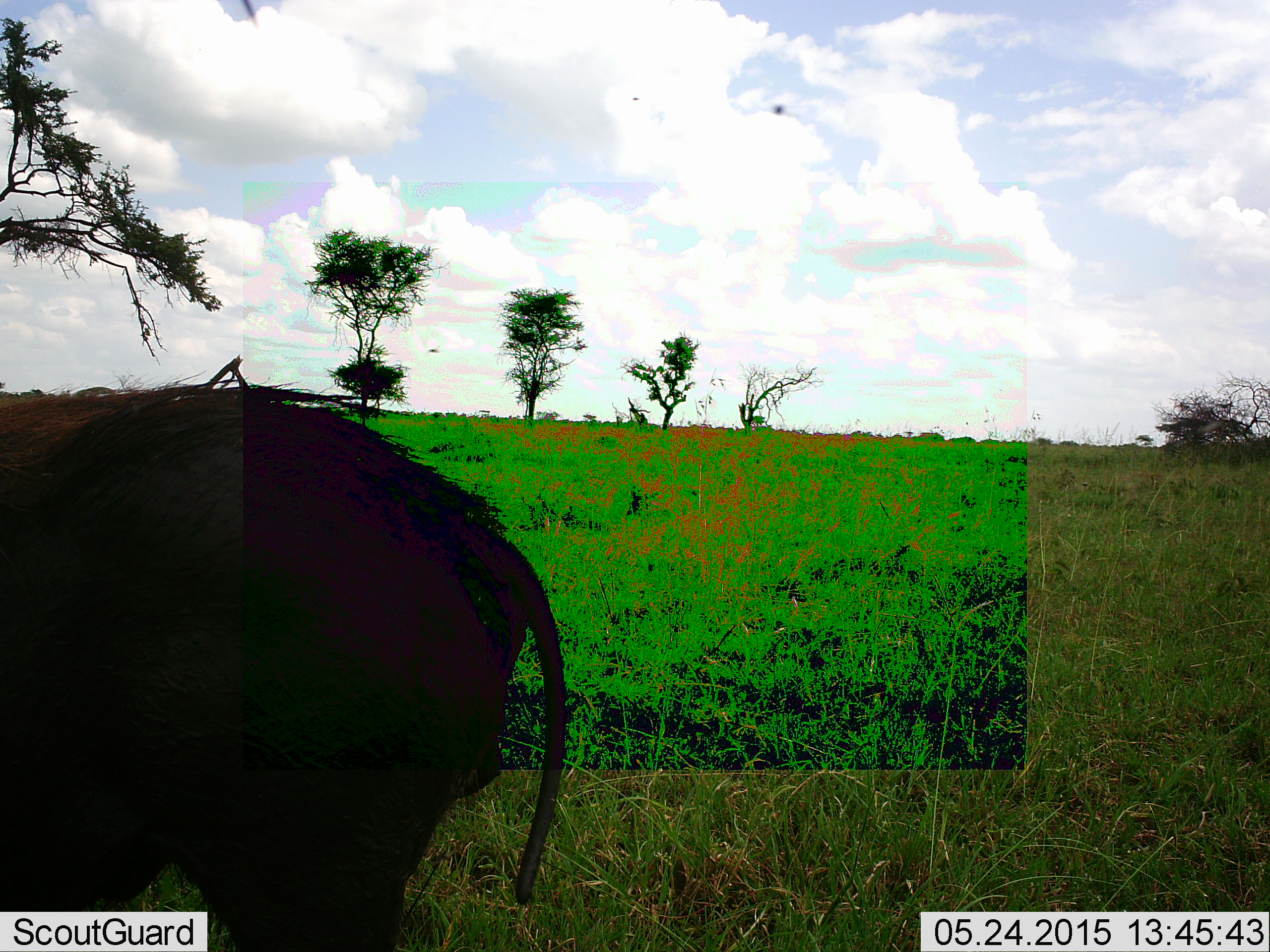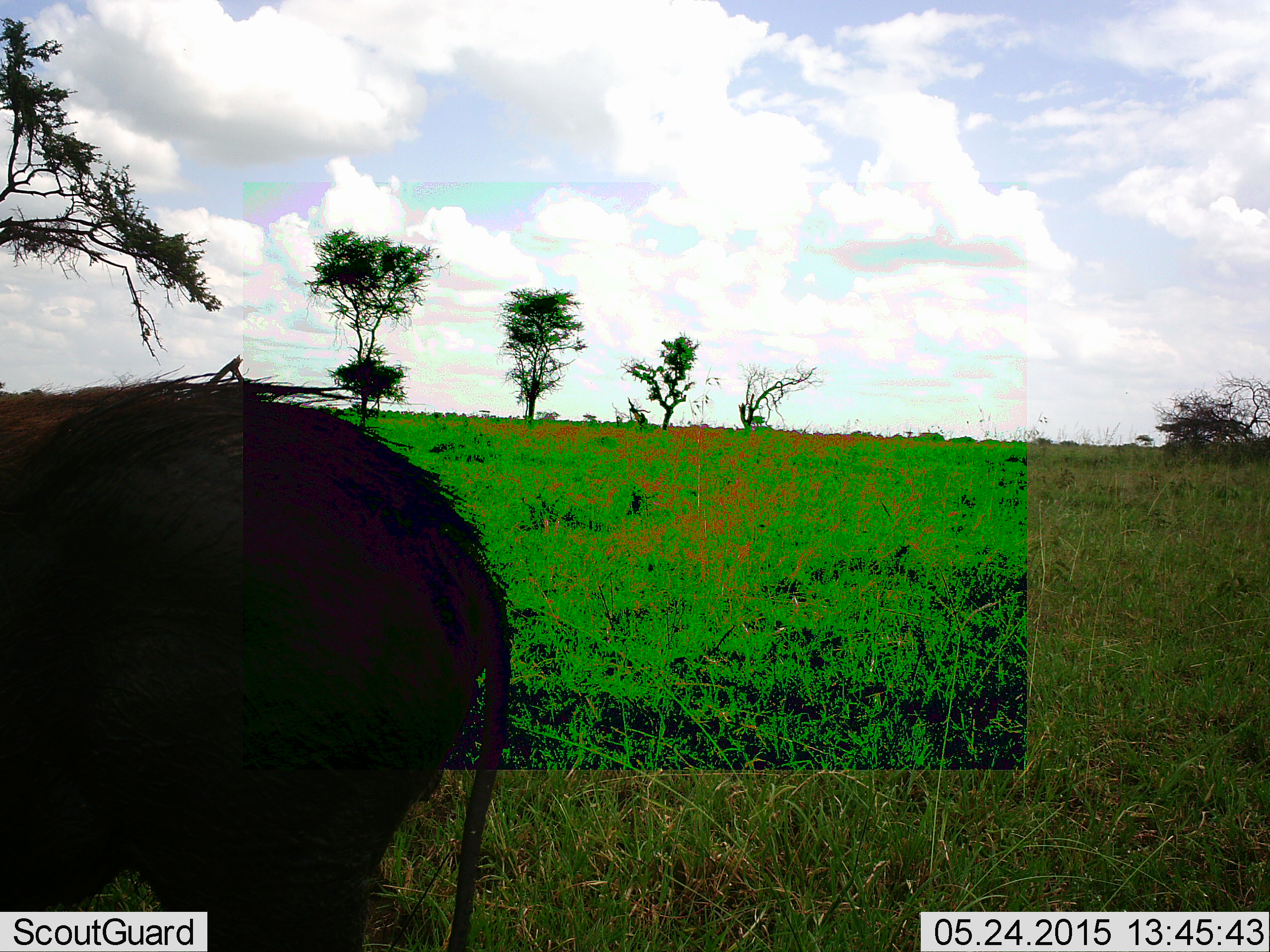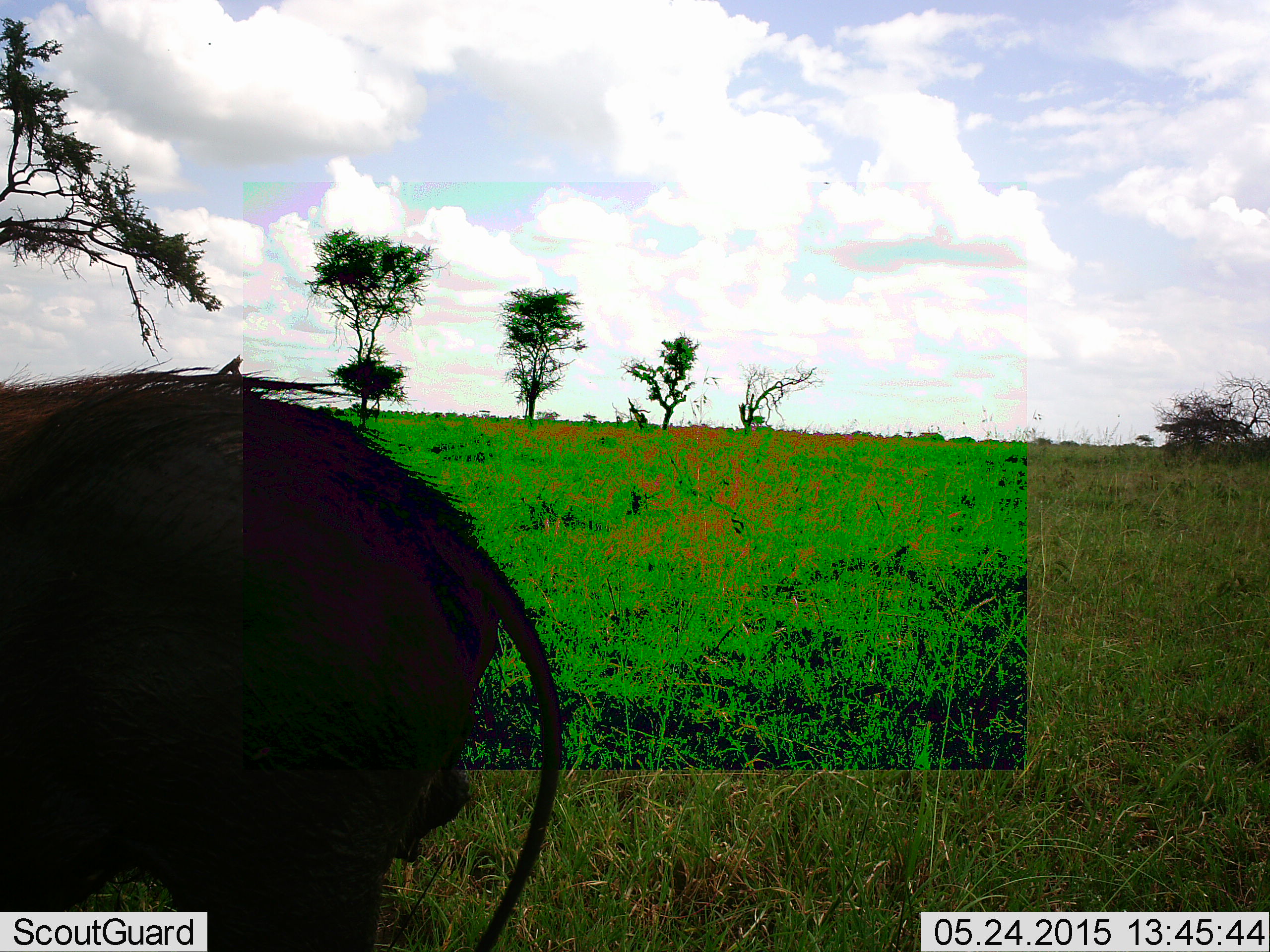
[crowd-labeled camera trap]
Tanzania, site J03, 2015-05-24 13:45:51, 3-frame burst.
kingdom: Animalia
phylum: Chordata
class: Mammalia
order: Artiodactyla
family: Suidae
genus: Phacochoerus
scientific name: Phacochoerus africanus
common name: warthog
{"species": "warthog (Phacochoerus africanus)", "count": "1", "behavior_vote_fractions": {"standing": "82%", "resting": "0%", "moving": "9%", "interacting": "0%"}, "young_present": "0%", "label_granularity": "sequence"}